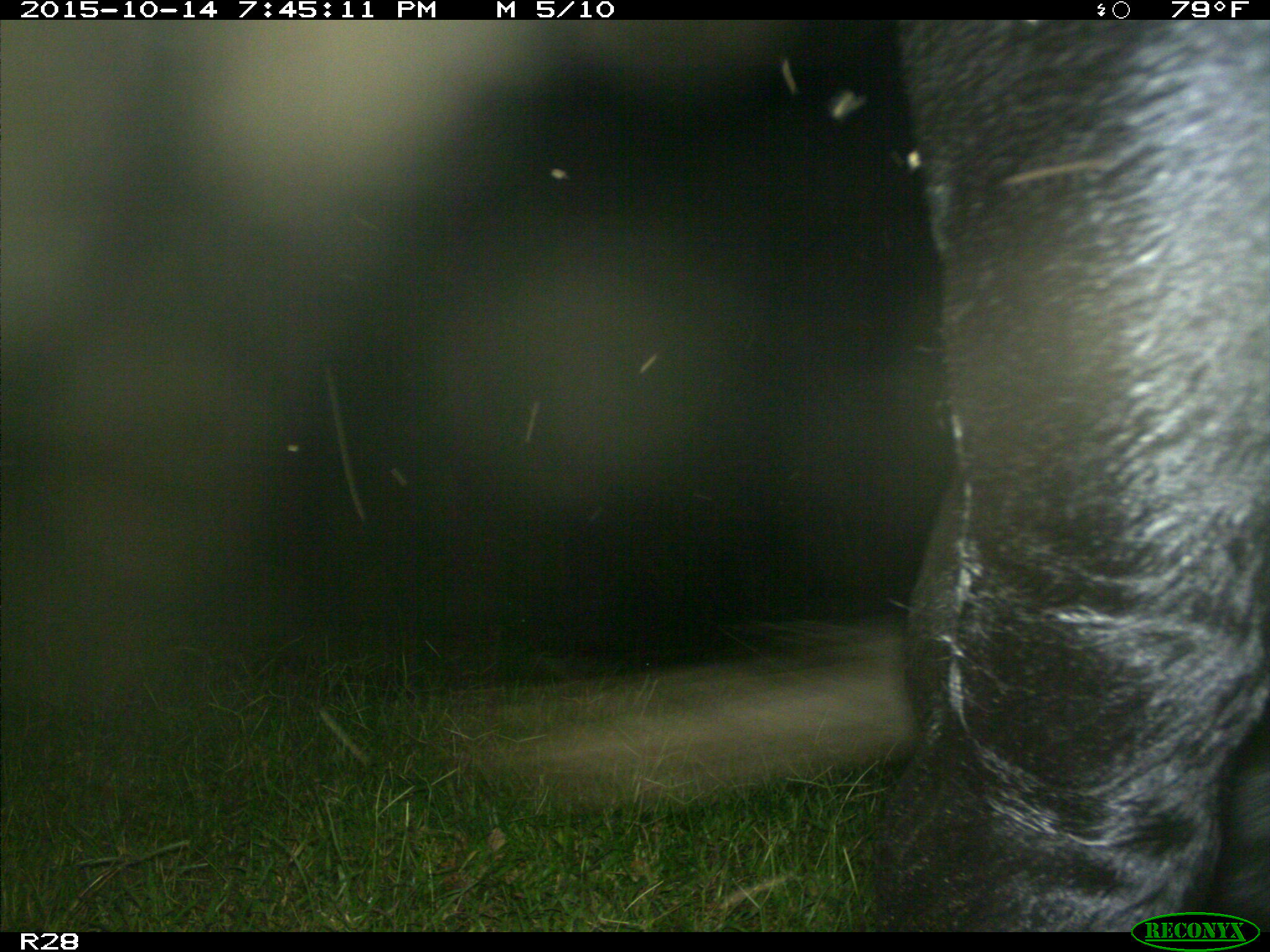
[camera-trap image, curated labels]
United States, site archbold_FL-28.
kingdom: Animalia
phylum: Chordata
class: Mammalia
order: Artiodactyla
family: Bovidae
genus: Bos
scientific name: Bos taurus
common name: domestic cow